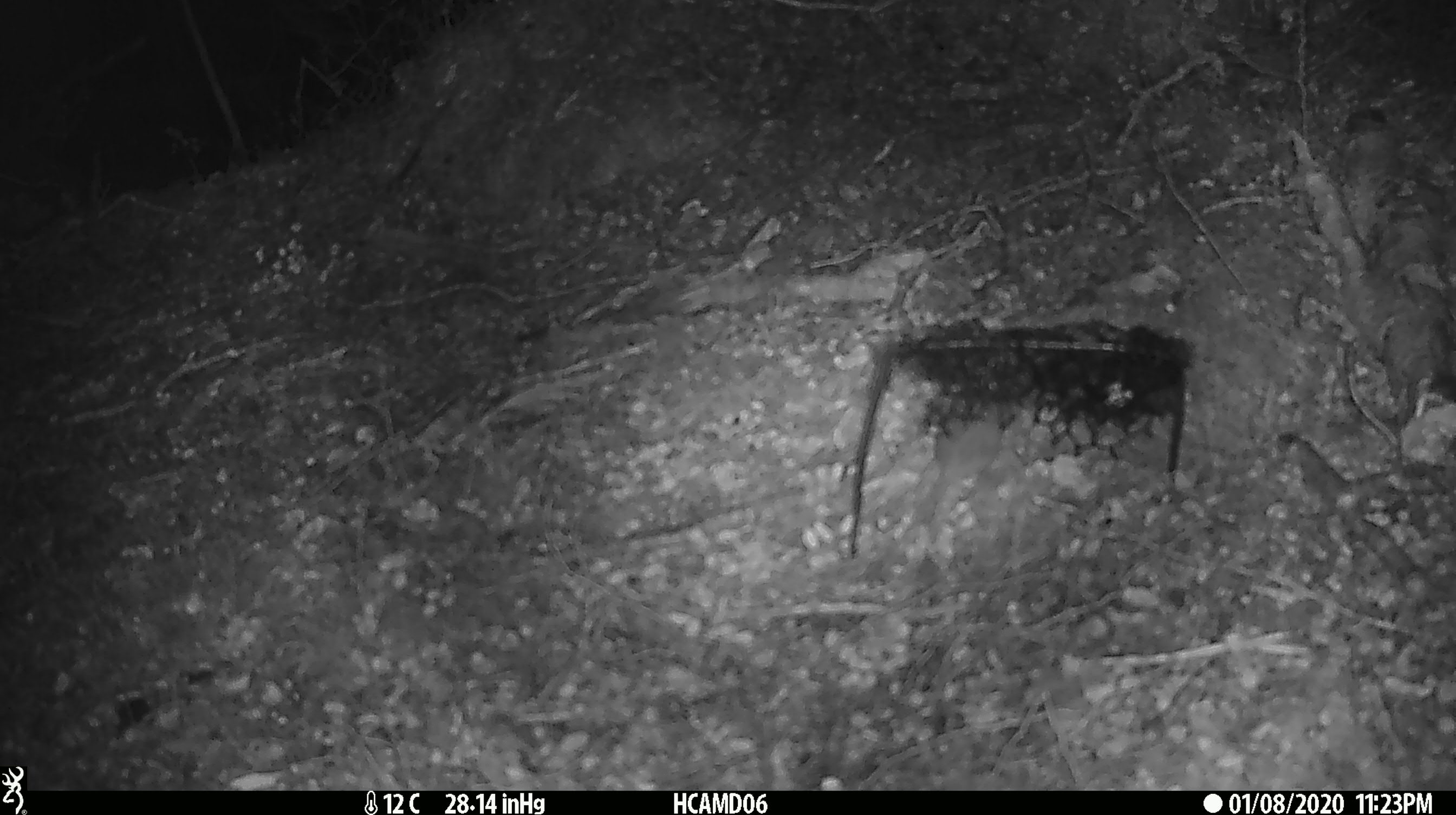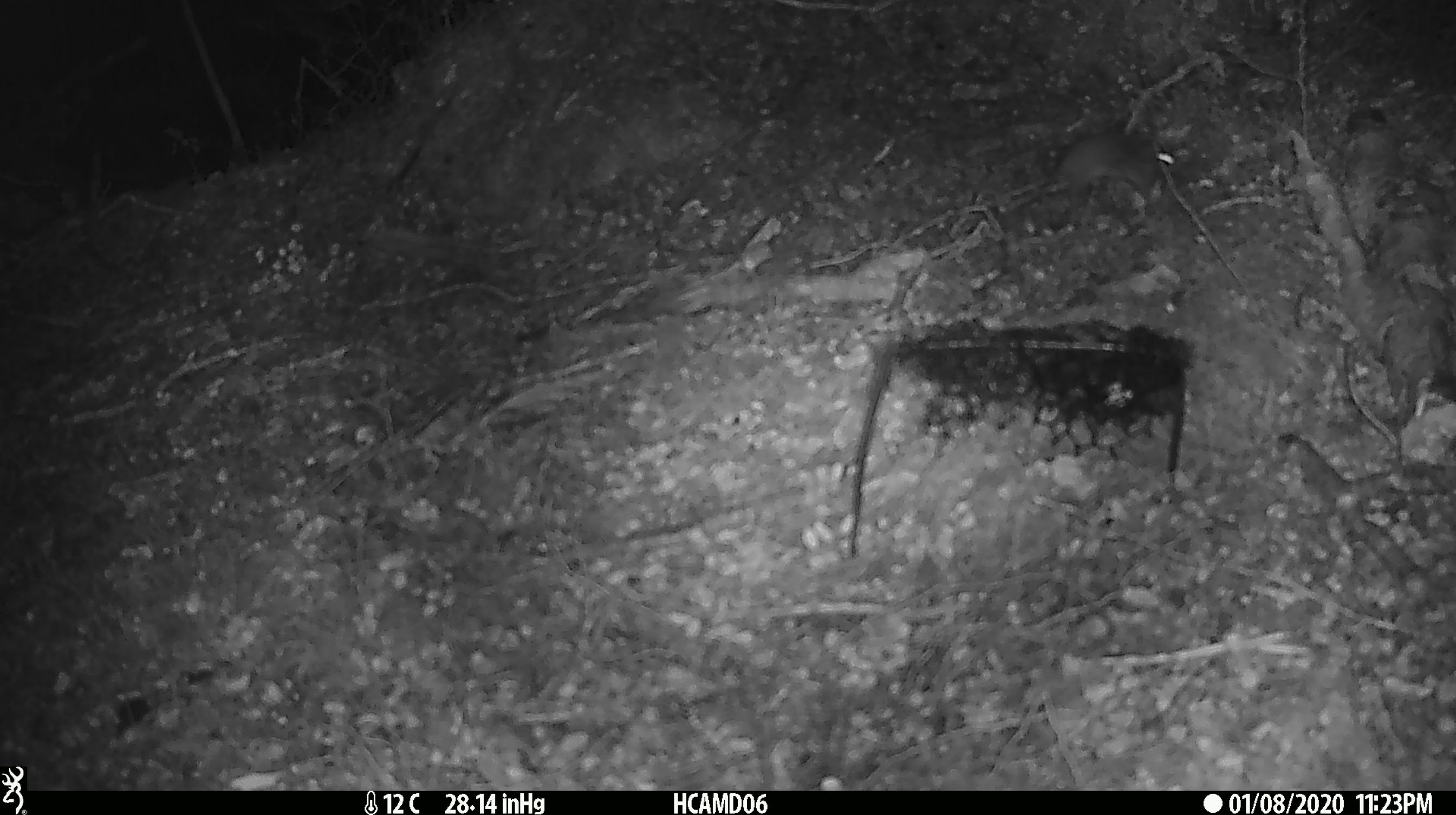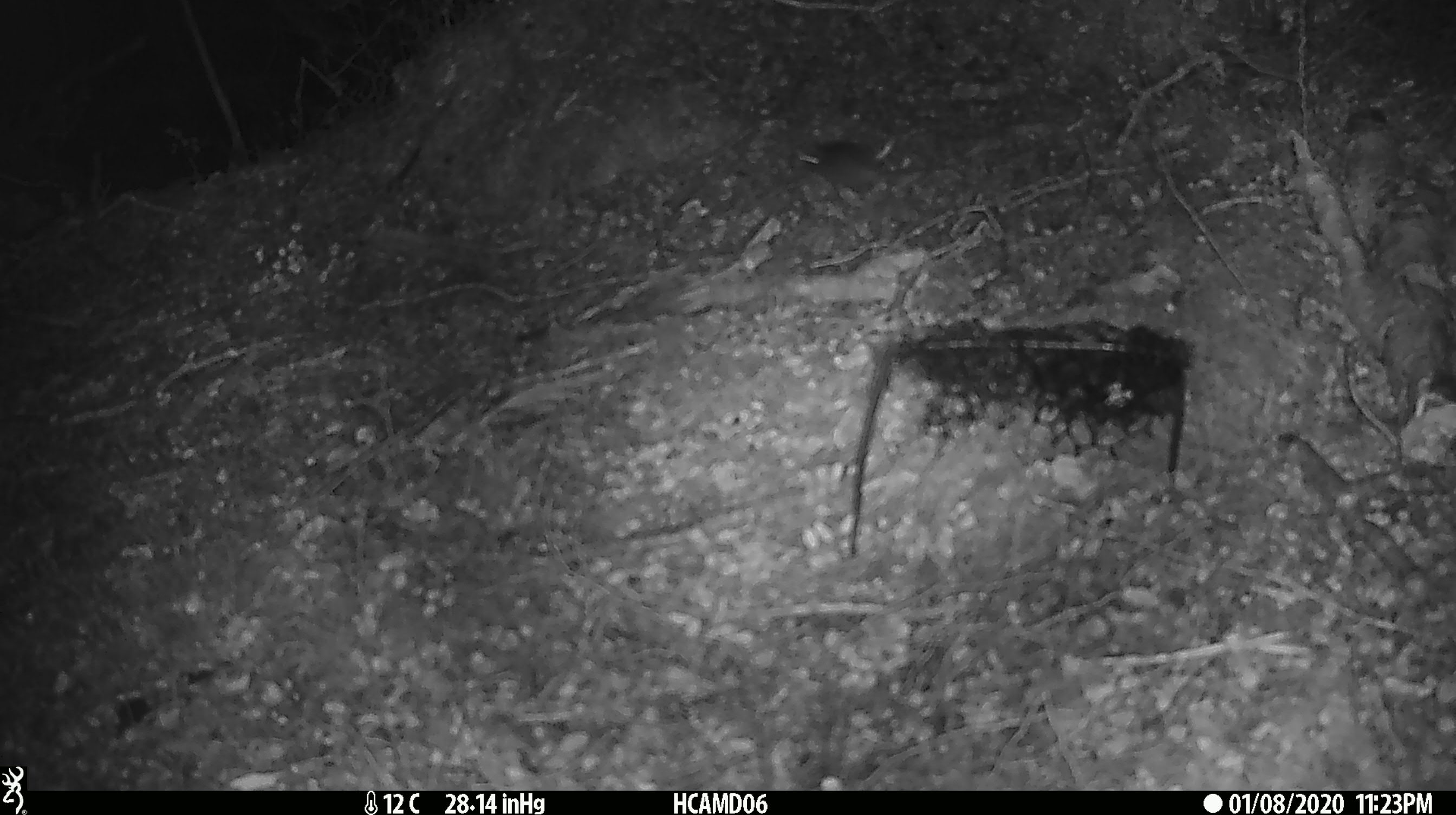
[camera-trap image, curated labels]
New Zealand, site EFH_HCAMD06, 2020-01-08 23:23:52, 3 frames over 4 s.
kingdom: Animalia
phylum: Chordata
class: Mammalia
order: Rodentia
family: Muridae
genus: Mus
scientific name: Mus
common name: mouse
Mouse (Mus).